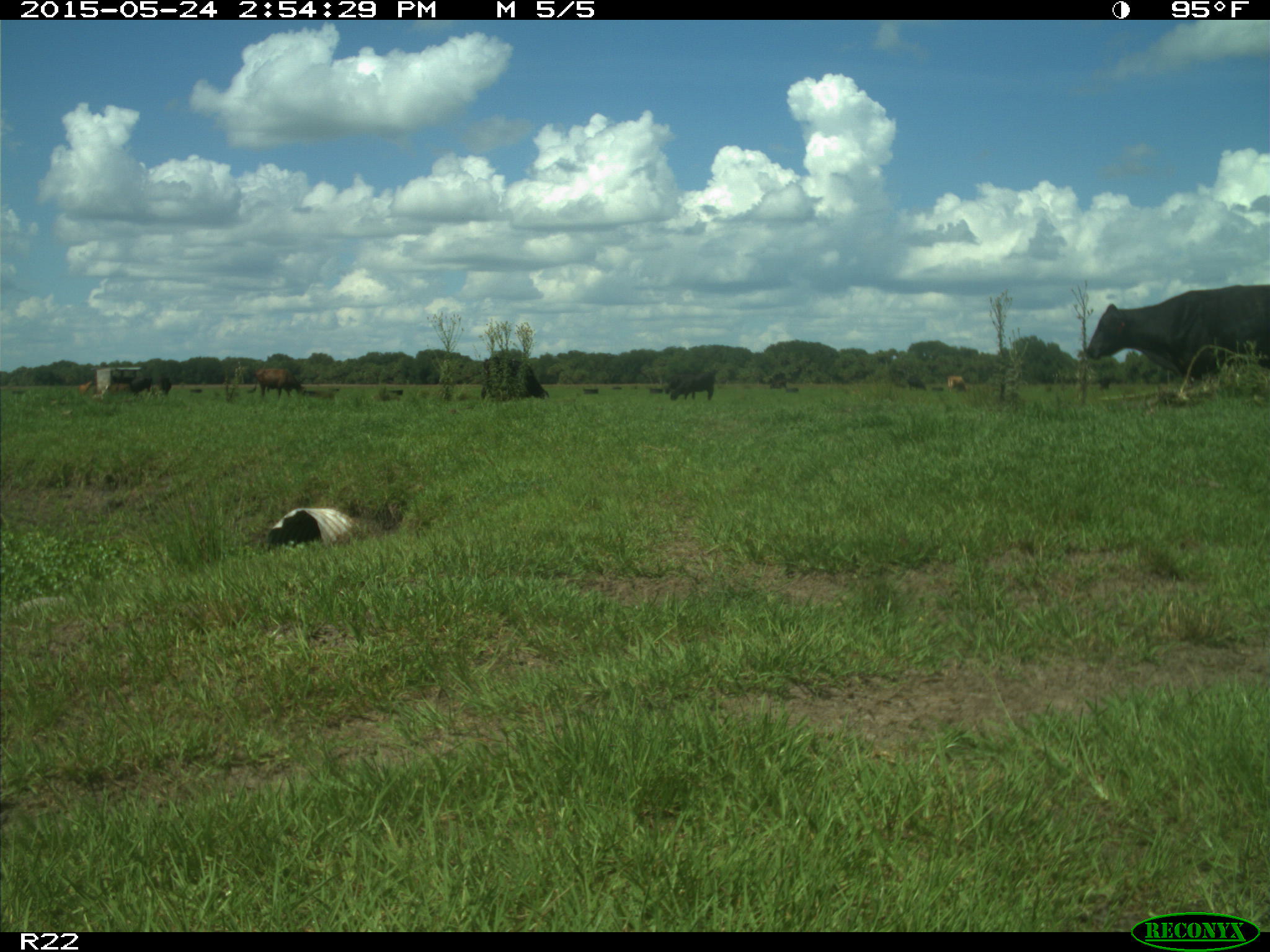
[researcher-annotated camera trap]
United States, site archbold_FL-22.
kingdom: Animalia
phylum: Chordata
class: Mammalia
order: Artiodactyla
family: Bovidae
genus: Bos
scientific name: Bos taurus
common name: domestic cow